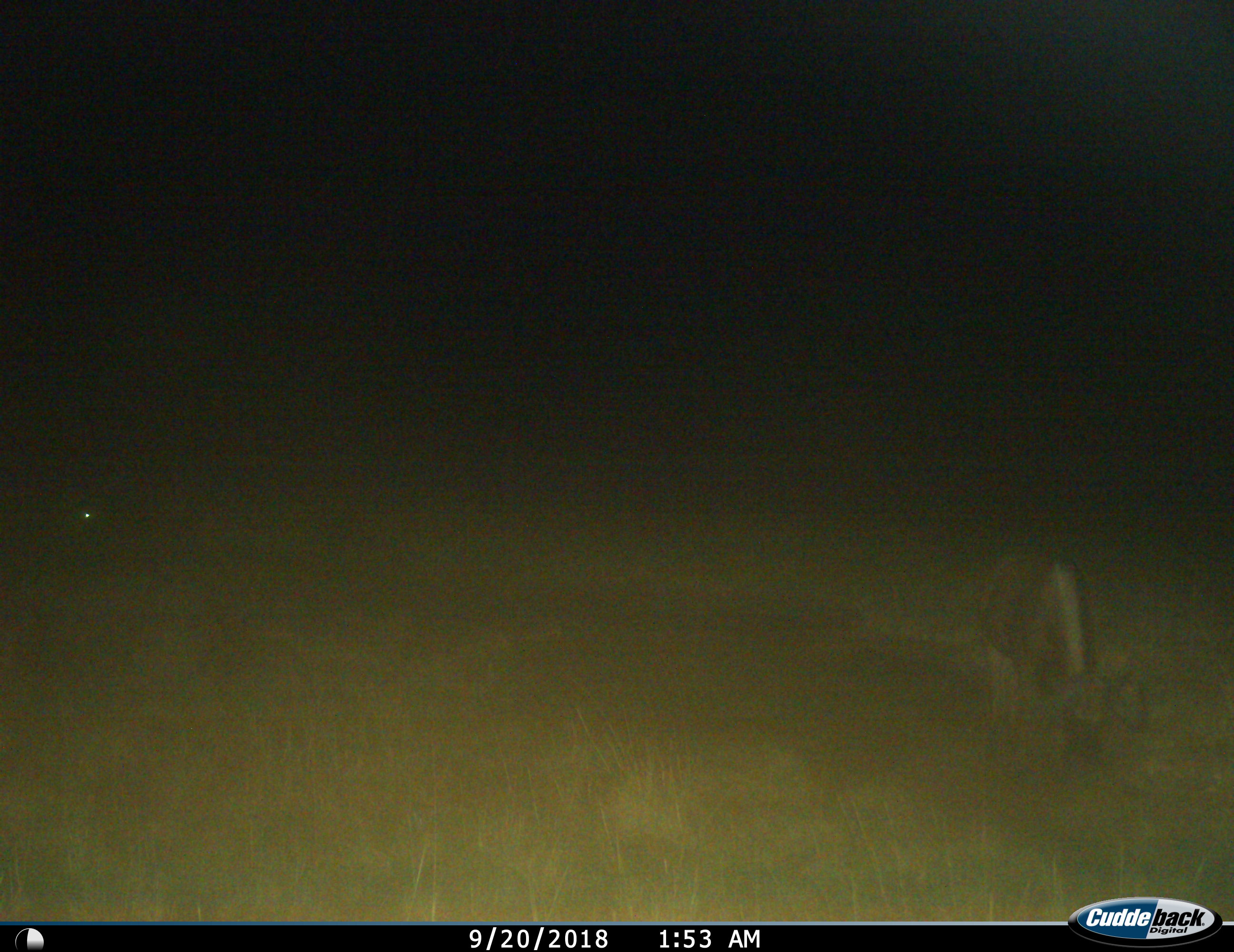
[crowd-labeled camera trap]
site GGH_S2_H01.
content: unidentified animal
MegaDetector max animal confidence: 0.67